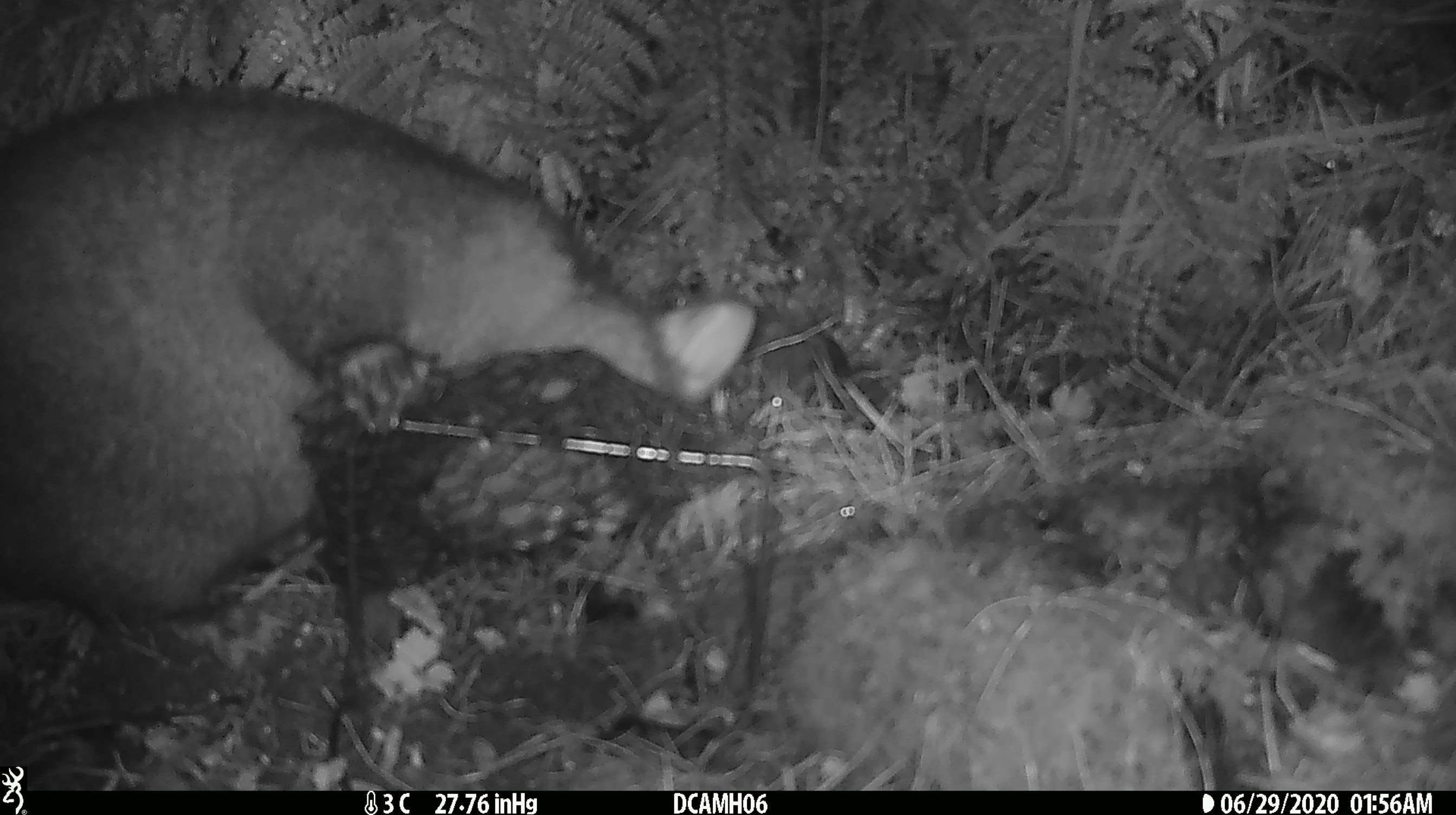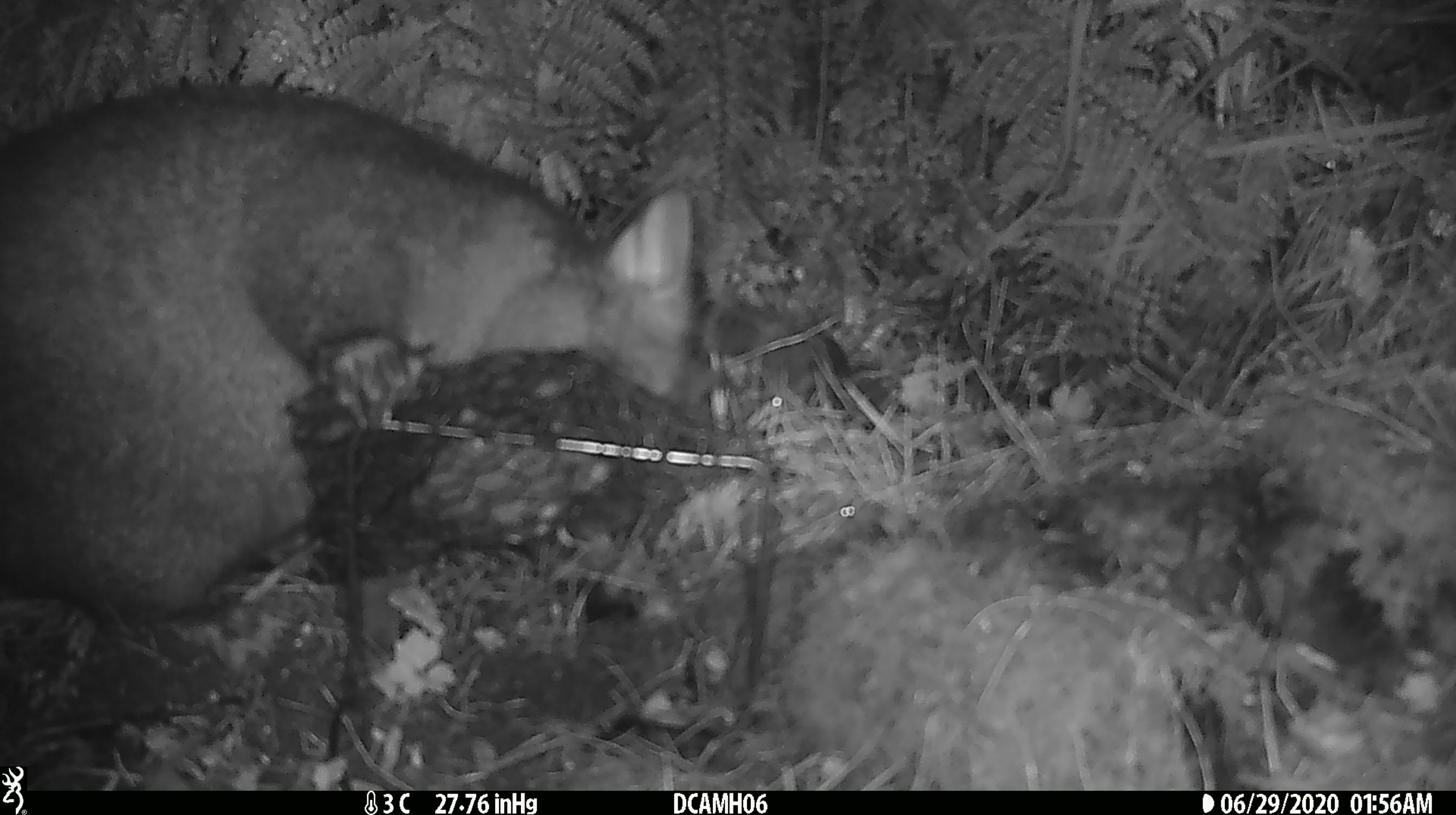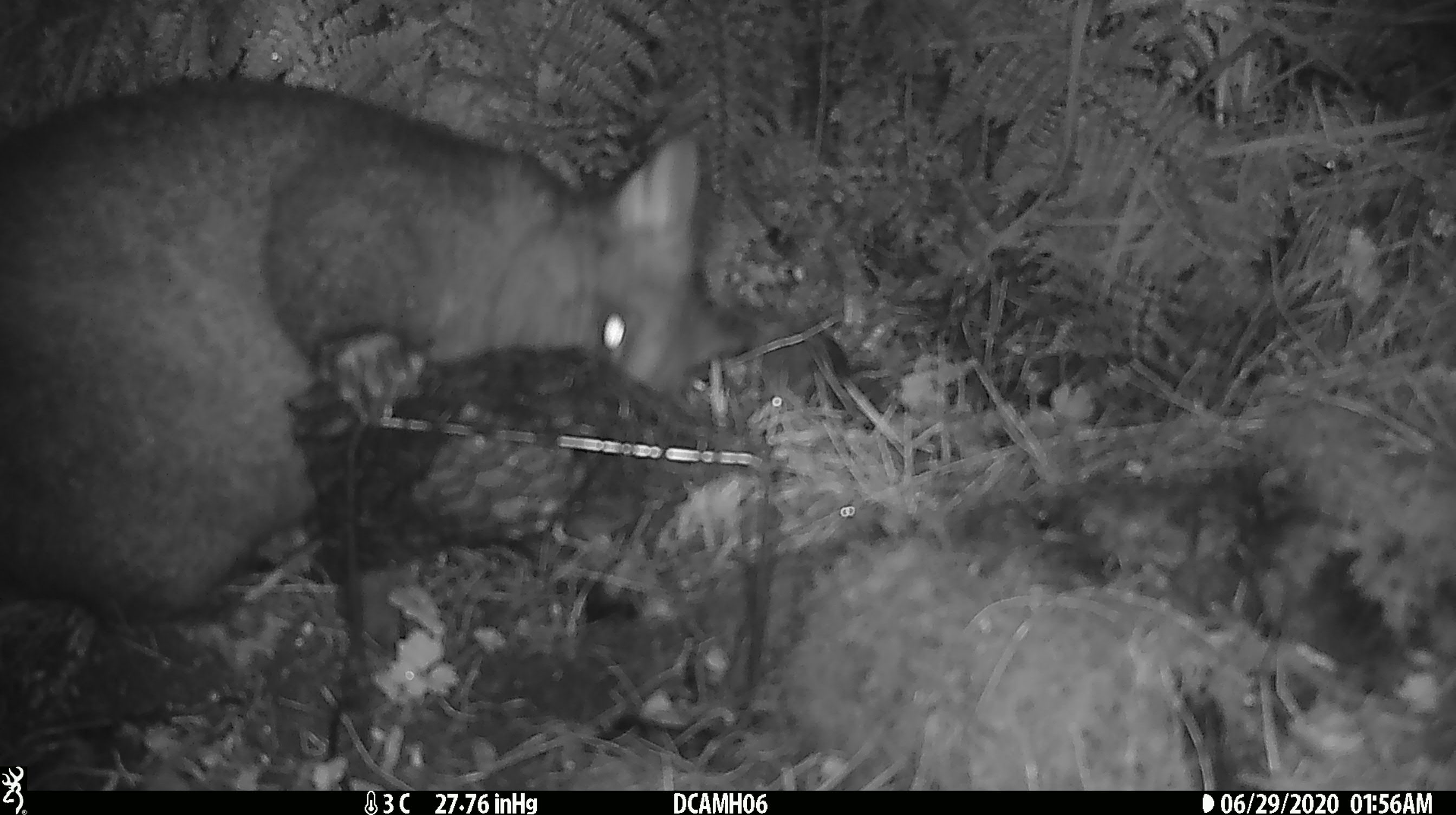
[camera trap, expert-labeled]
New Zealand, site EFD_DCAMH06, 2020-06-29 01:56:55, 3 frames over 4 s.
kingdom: Animalia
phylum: Chordata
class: Mammalia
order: Diprotodontia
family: Phalangeridae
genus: Trichosurus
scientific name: Trichosurus vulpecula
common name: common brushtail possum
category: possum